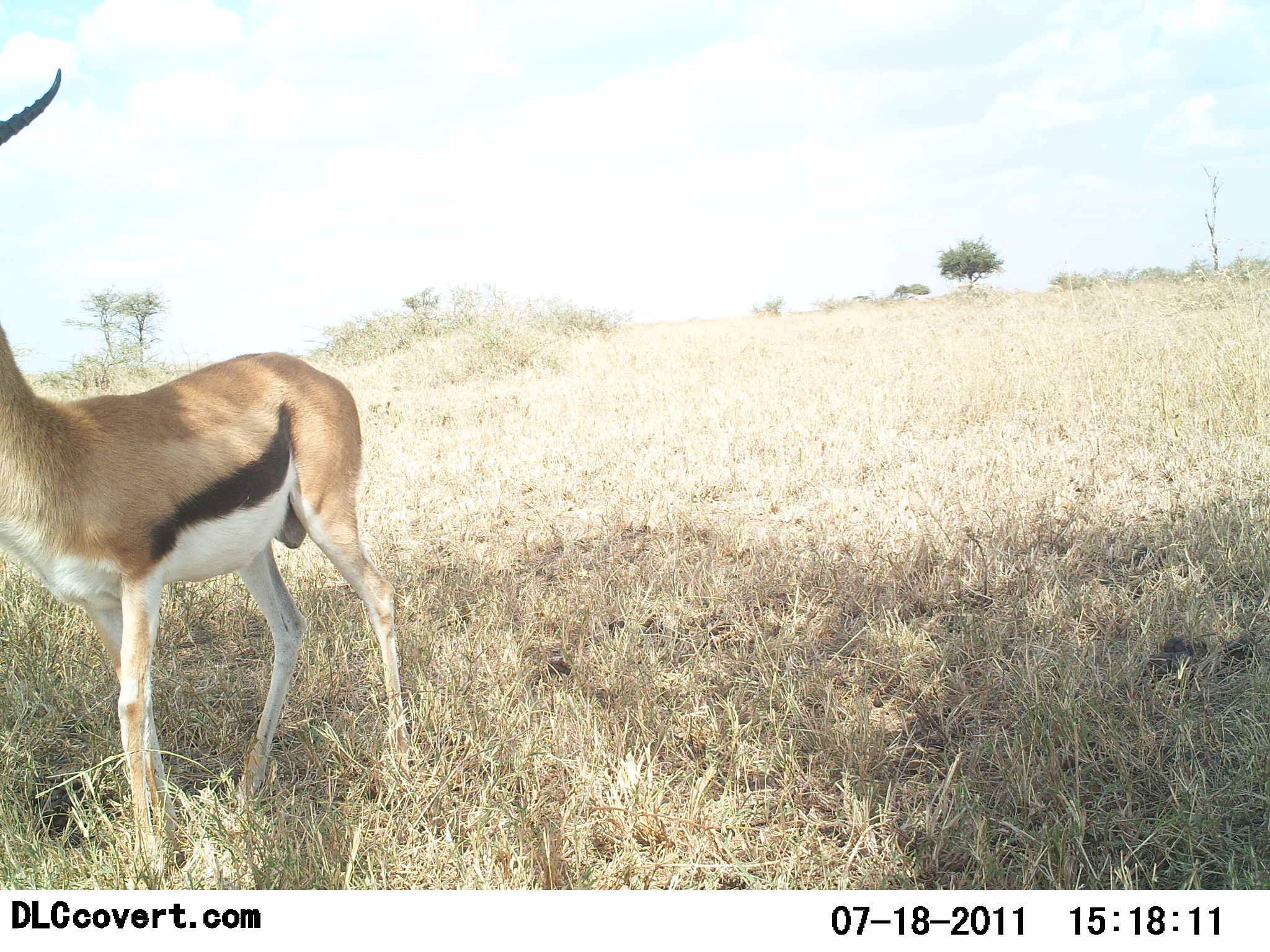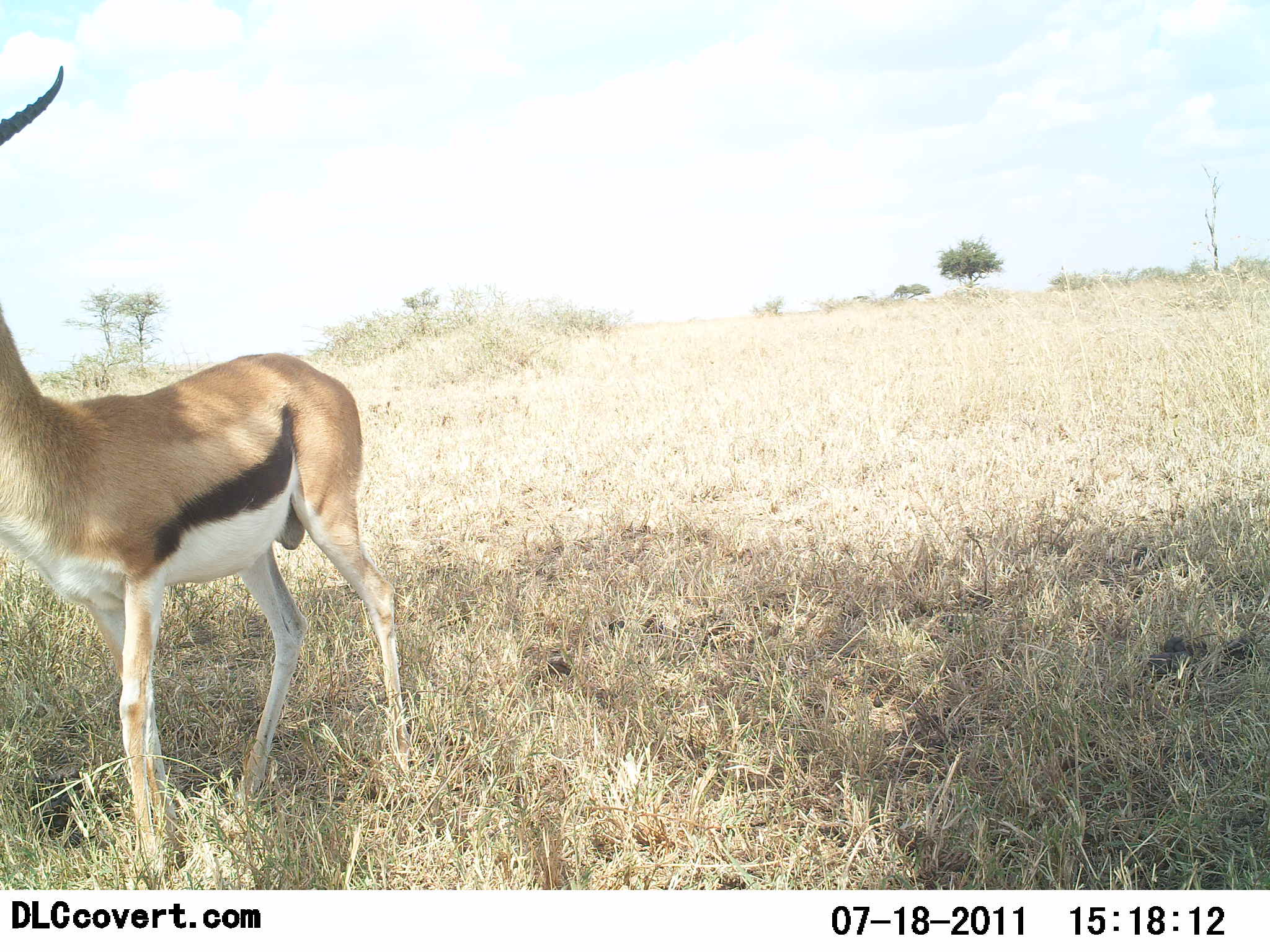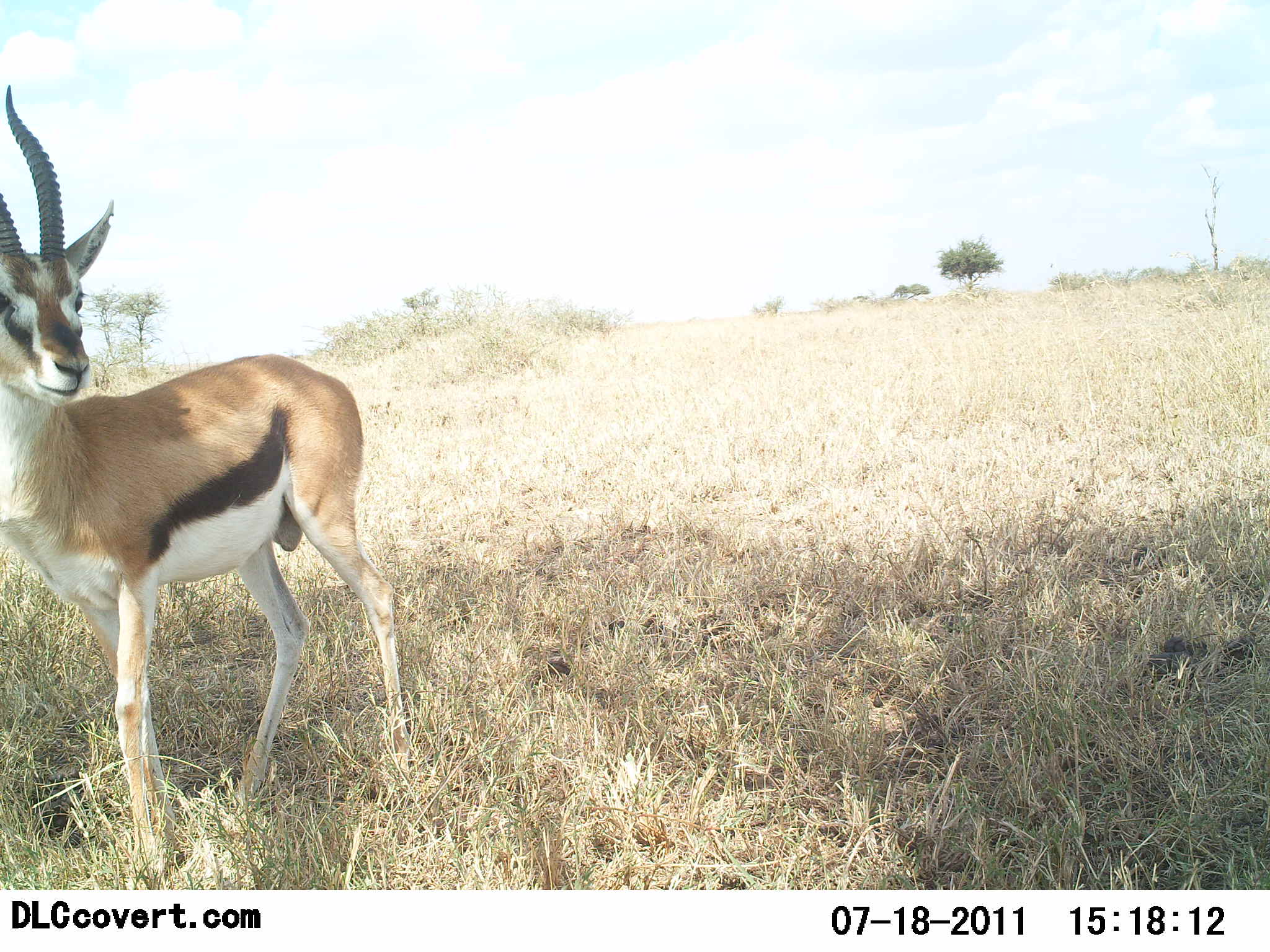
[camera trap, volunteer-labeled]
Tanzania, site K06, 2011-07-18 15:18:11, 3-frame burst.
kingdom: Animalia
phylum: Chordata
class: Mammalia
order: Artiodactyla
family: Bovidae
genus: Eudorcas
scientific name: Eudorcas thomsonii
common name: thomson's gazelle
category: gazellethomsons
Gazellethomsons (thomson's gazelle) (Eudorcas thomsonii), count 1. Behavior (volunteer vote fractions): standing 91%, resting 0%, moving 18%, interacting 0%. Young present (vote fraction): 0%. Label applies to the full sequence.